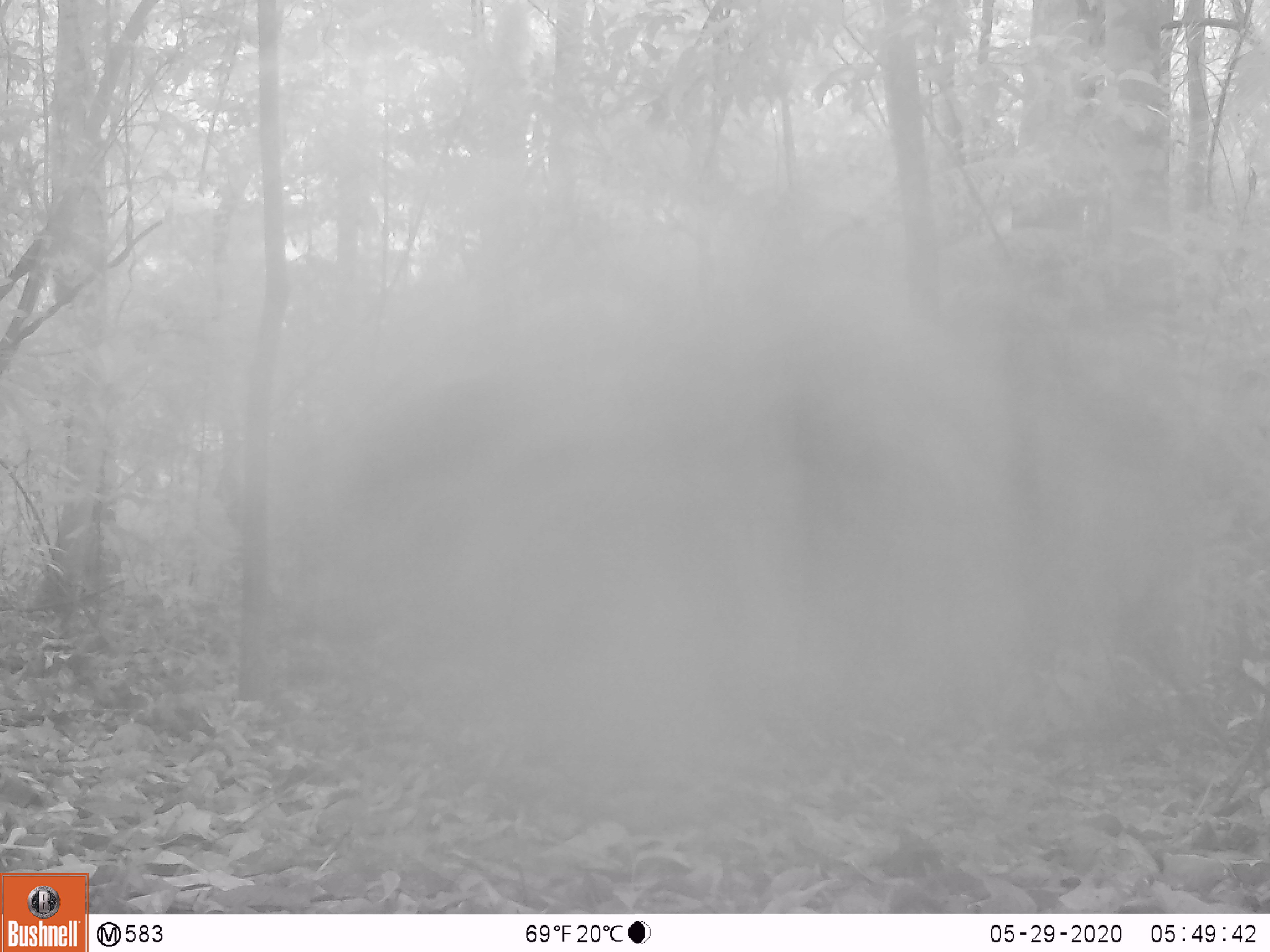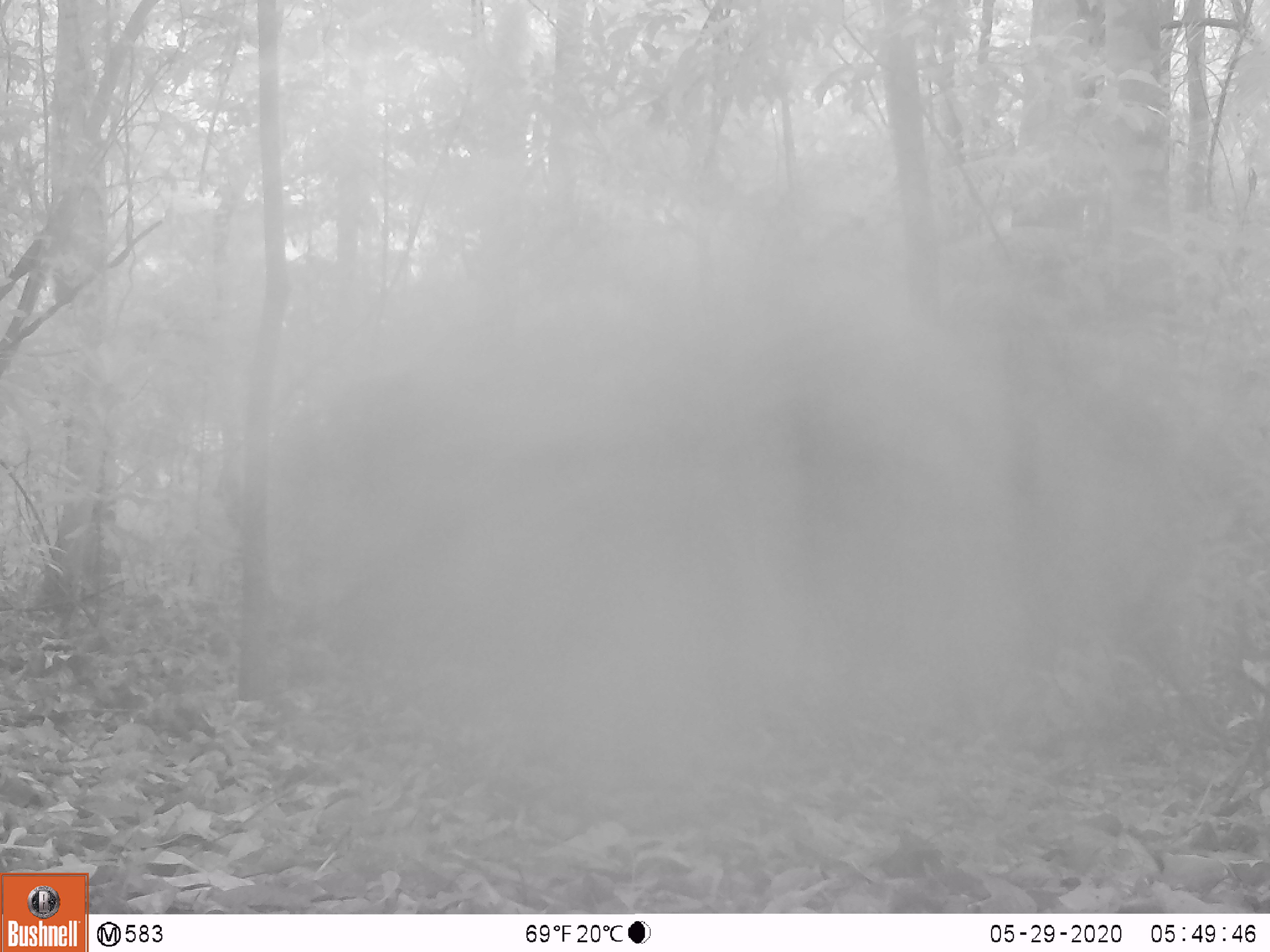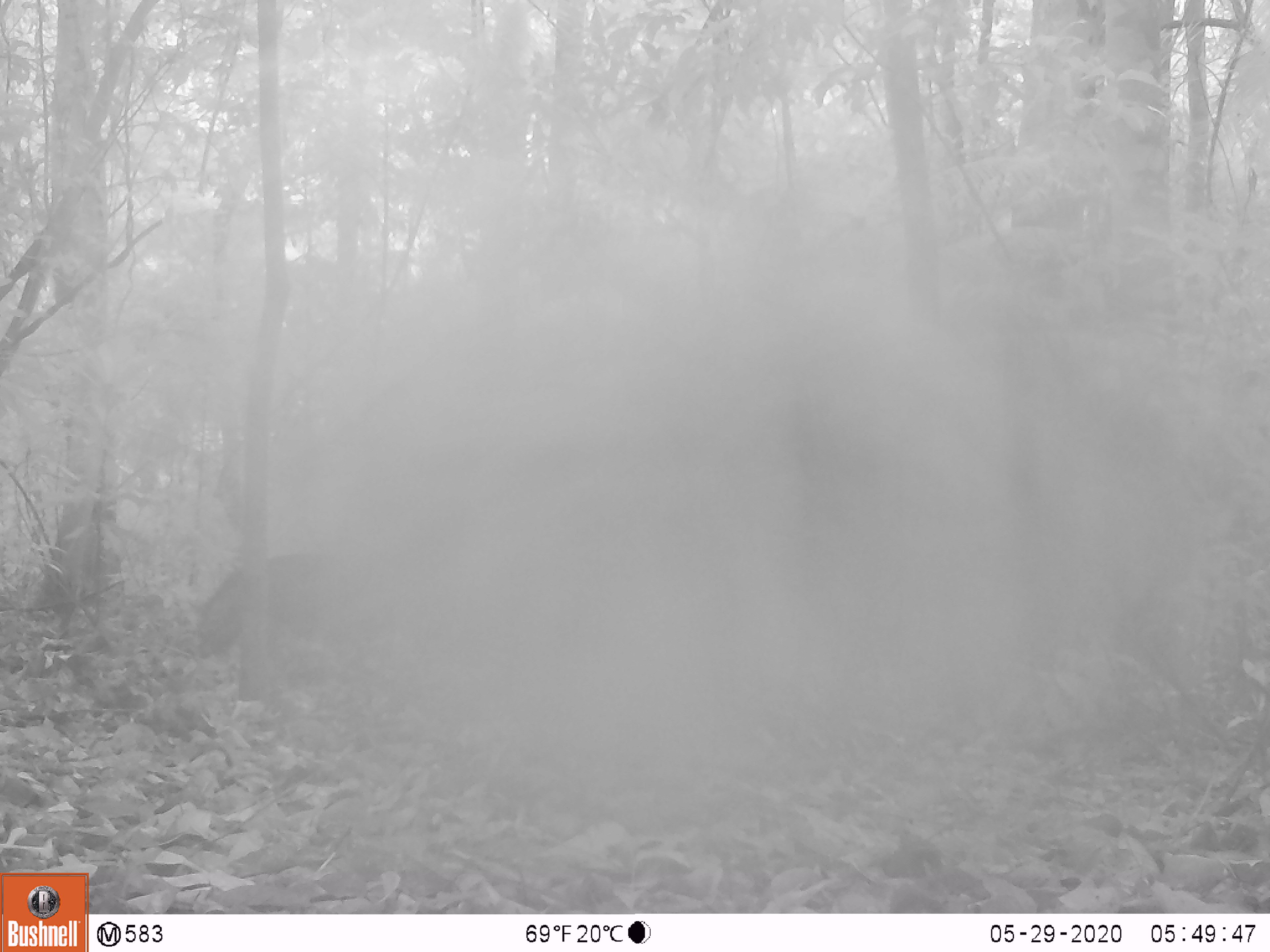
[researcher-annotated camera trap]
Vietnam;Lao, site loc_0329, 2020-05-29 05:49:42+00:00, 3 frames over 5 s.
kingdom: Animalia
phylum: Chordata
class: Mammalia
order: Artiodactyla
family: Suidae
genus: Sus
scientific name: Sus scrofa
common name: eurasian wild pig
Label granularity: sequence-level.